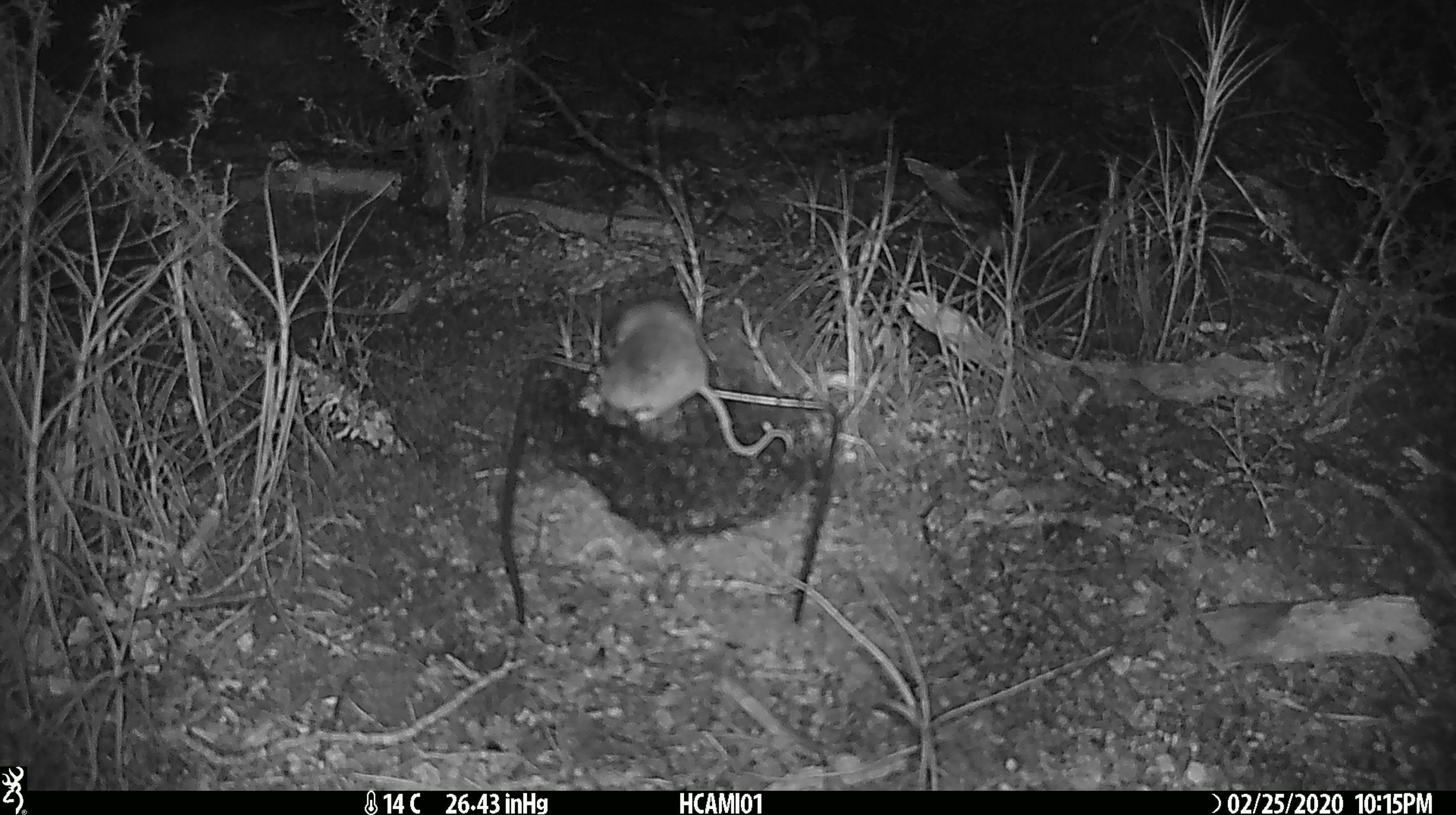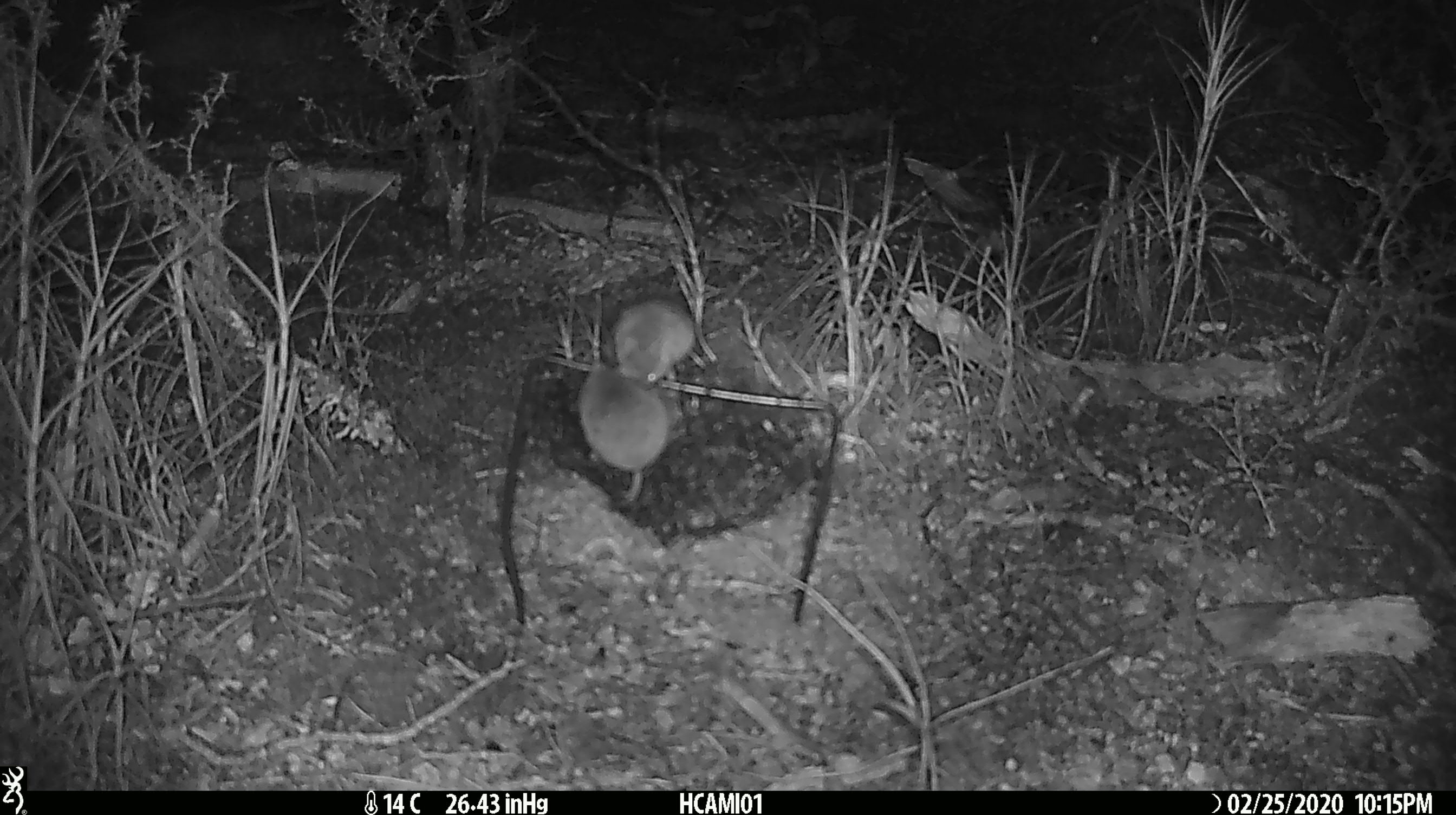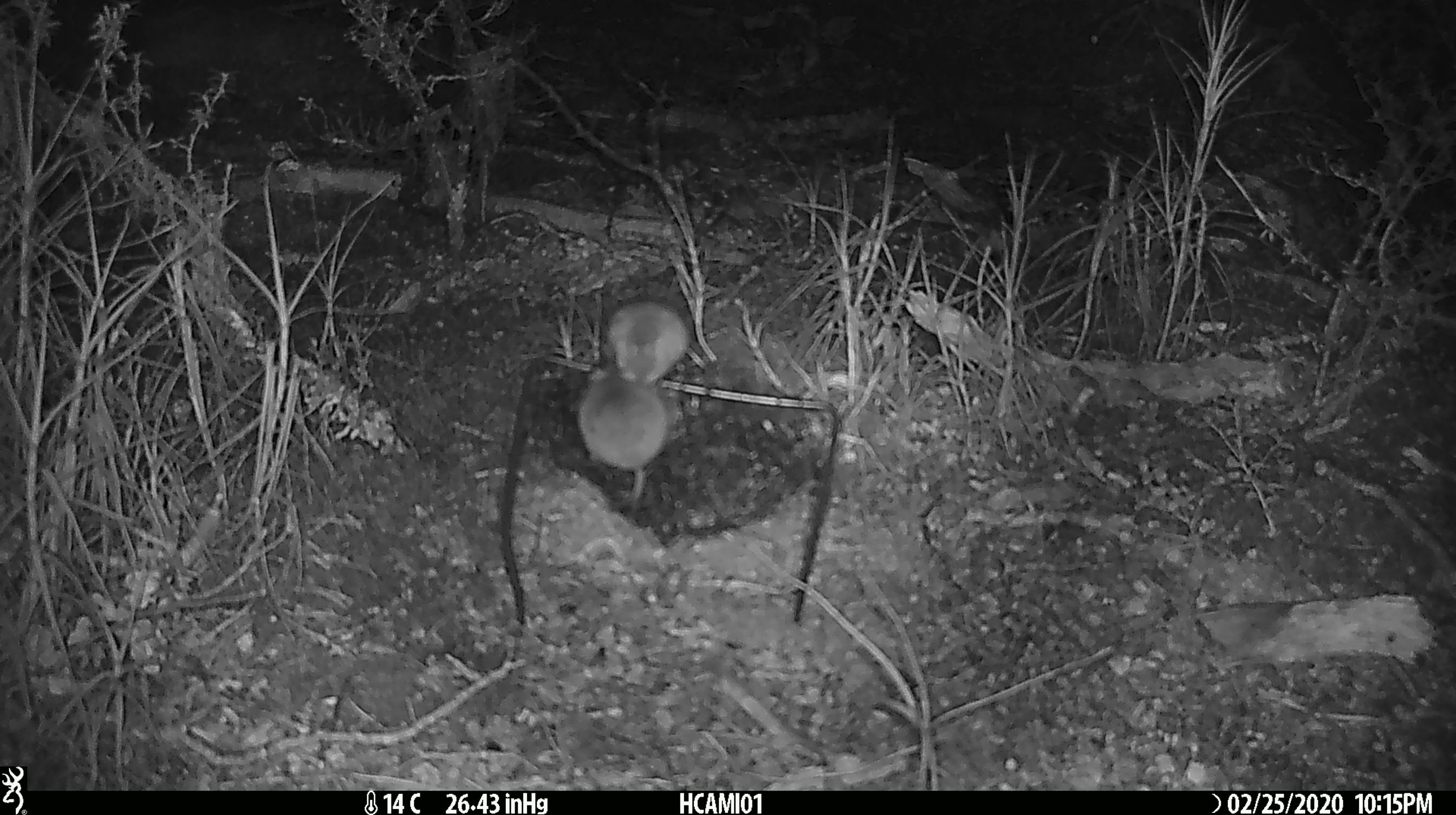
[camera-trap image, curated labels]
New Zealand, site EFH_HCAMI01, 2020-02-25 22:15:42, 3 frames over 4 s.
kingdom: Animalia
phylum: Chordata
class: Mammalia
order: Rodentia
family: Muridae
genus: Mus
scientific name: Mus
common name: mouse